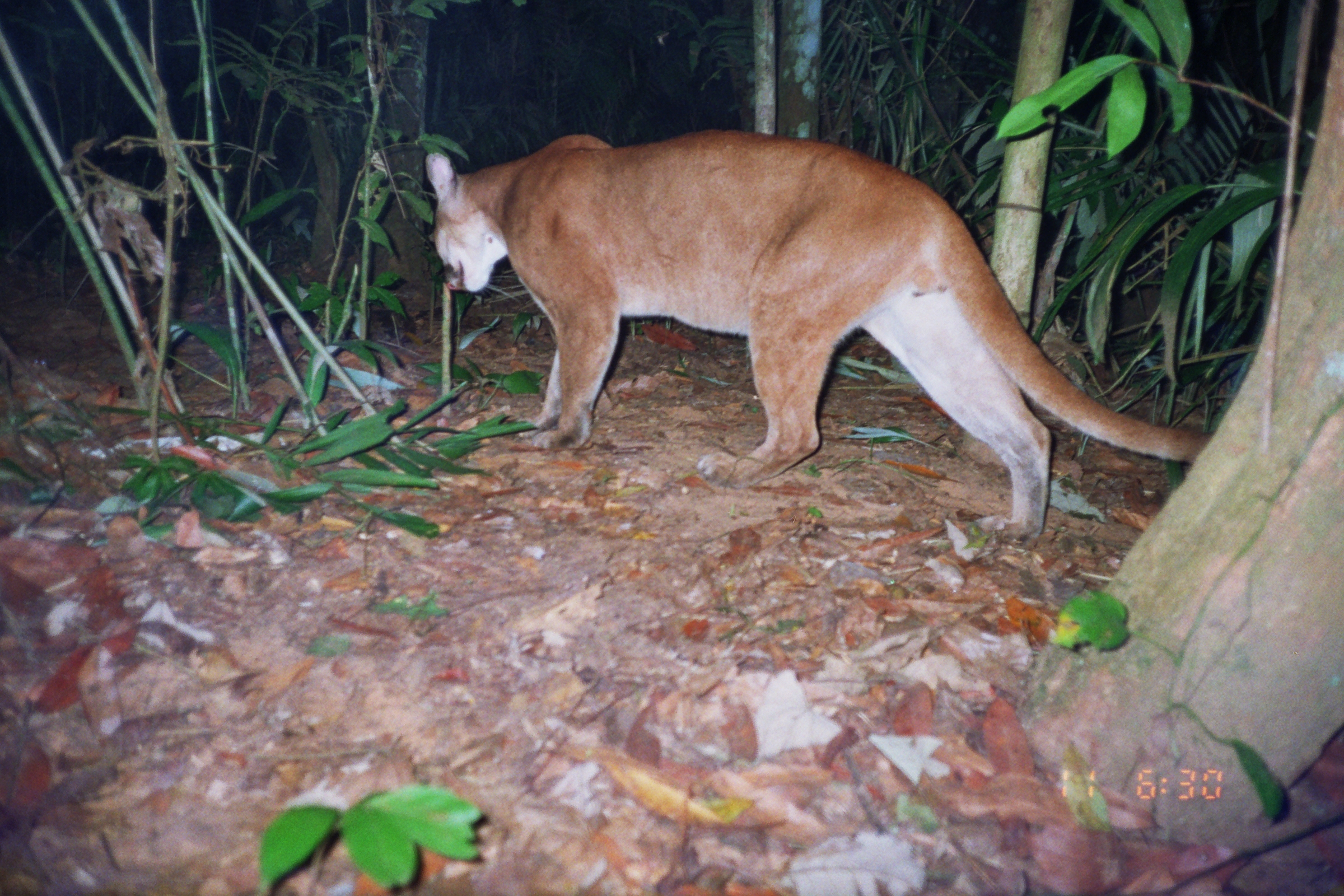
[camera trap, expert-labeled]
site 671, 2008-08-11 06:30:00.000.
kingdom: Animalia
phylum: Chordata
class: Mammalia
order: Carnivora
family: Felidae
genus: Puma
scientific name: Puma concolor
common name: mountain lion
Puma concolor (mountain lion).